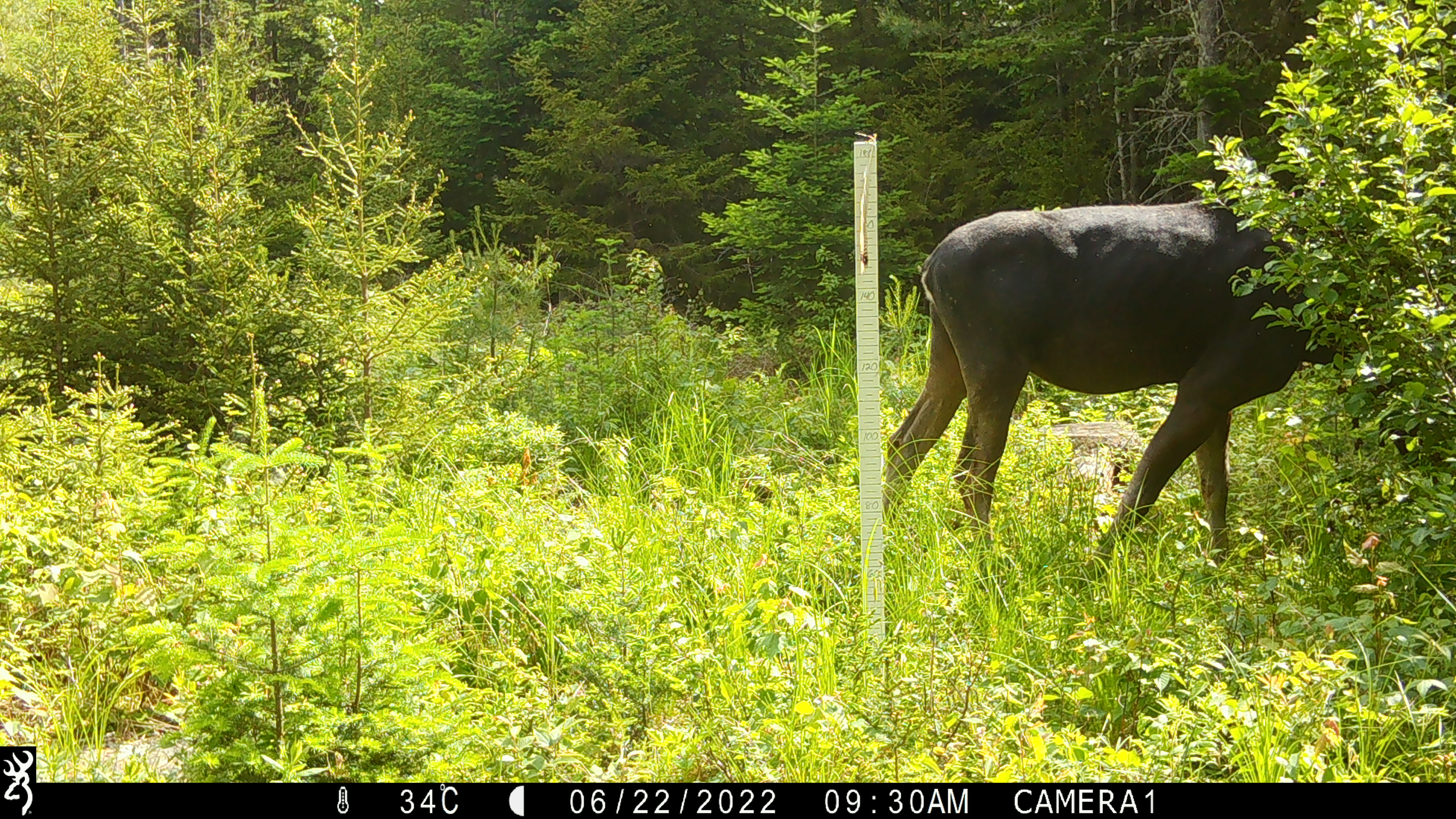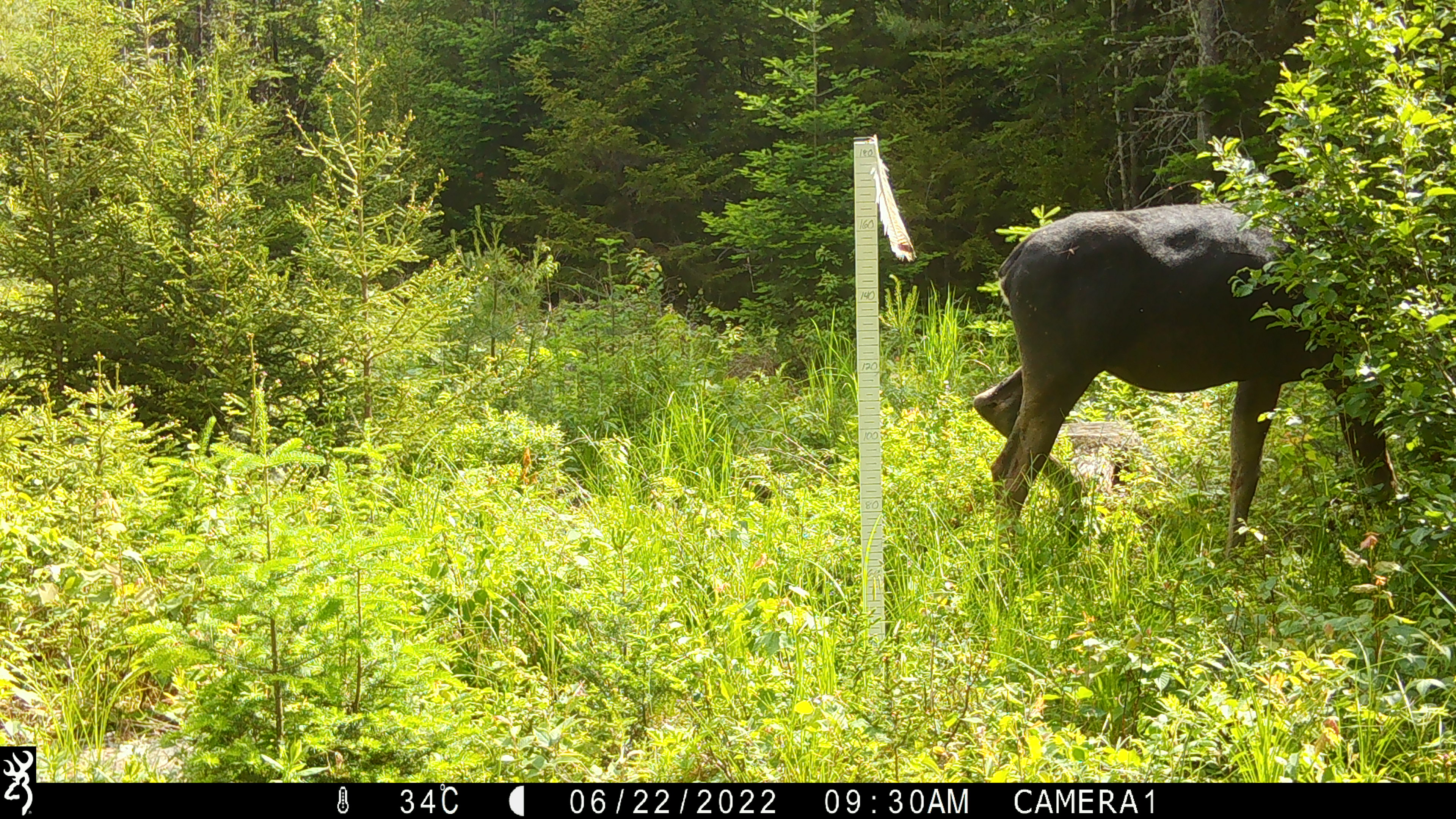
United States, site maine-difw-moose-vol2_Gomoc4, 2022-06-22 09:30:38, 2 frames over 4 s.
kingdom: Animalia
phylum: Chordata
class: Mammalia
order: Artiodactyla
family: Cervidae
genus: Alces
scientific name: Alces alces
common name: moose